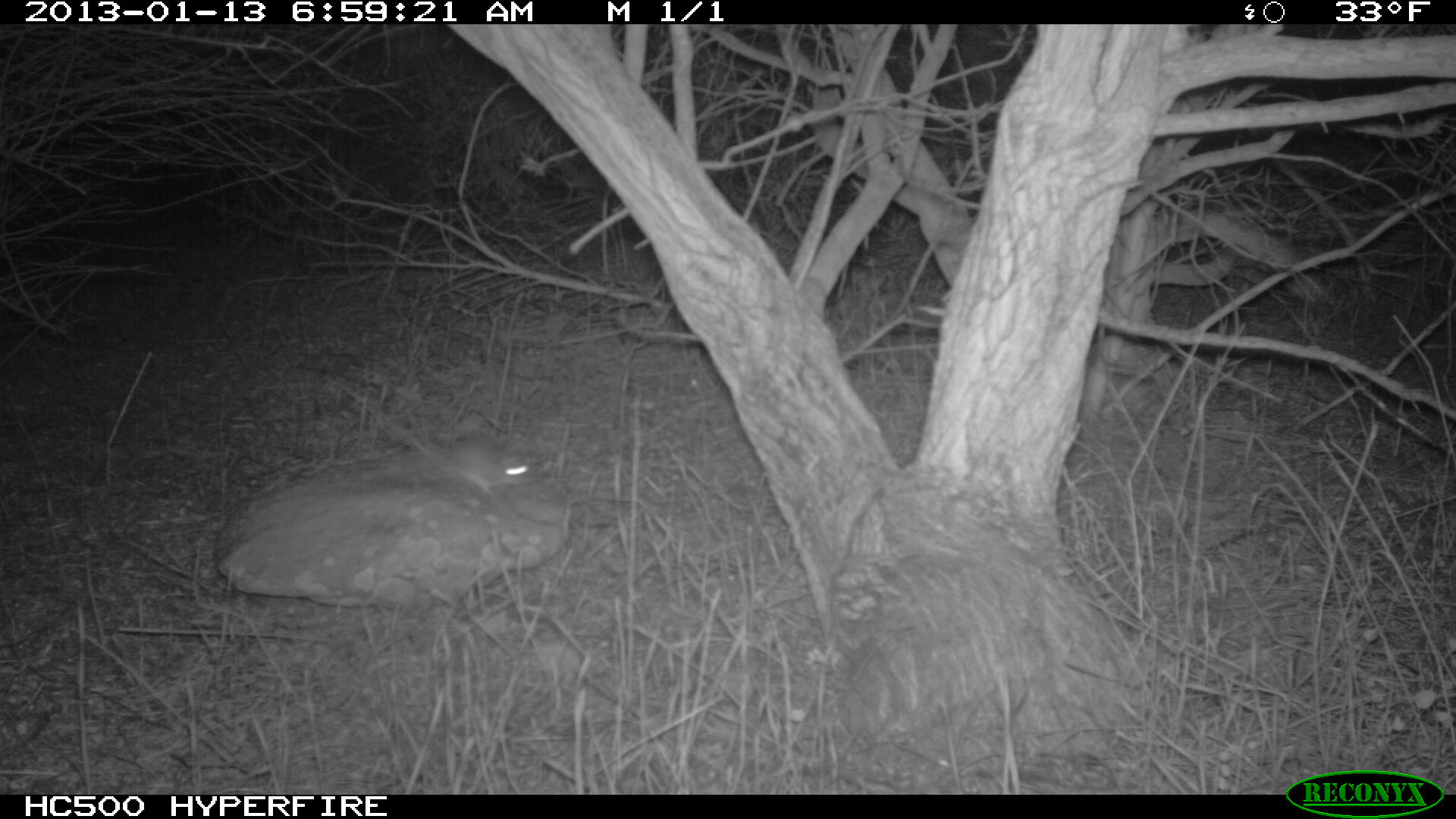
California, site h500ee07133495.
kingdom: Animalia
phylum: Chordata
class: Mammalia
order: Rodentia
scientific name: Rodentia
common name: rodent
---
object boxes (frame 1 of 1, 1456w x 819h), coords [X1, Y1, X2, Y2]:
rodent: [392, 422, 541, 497]